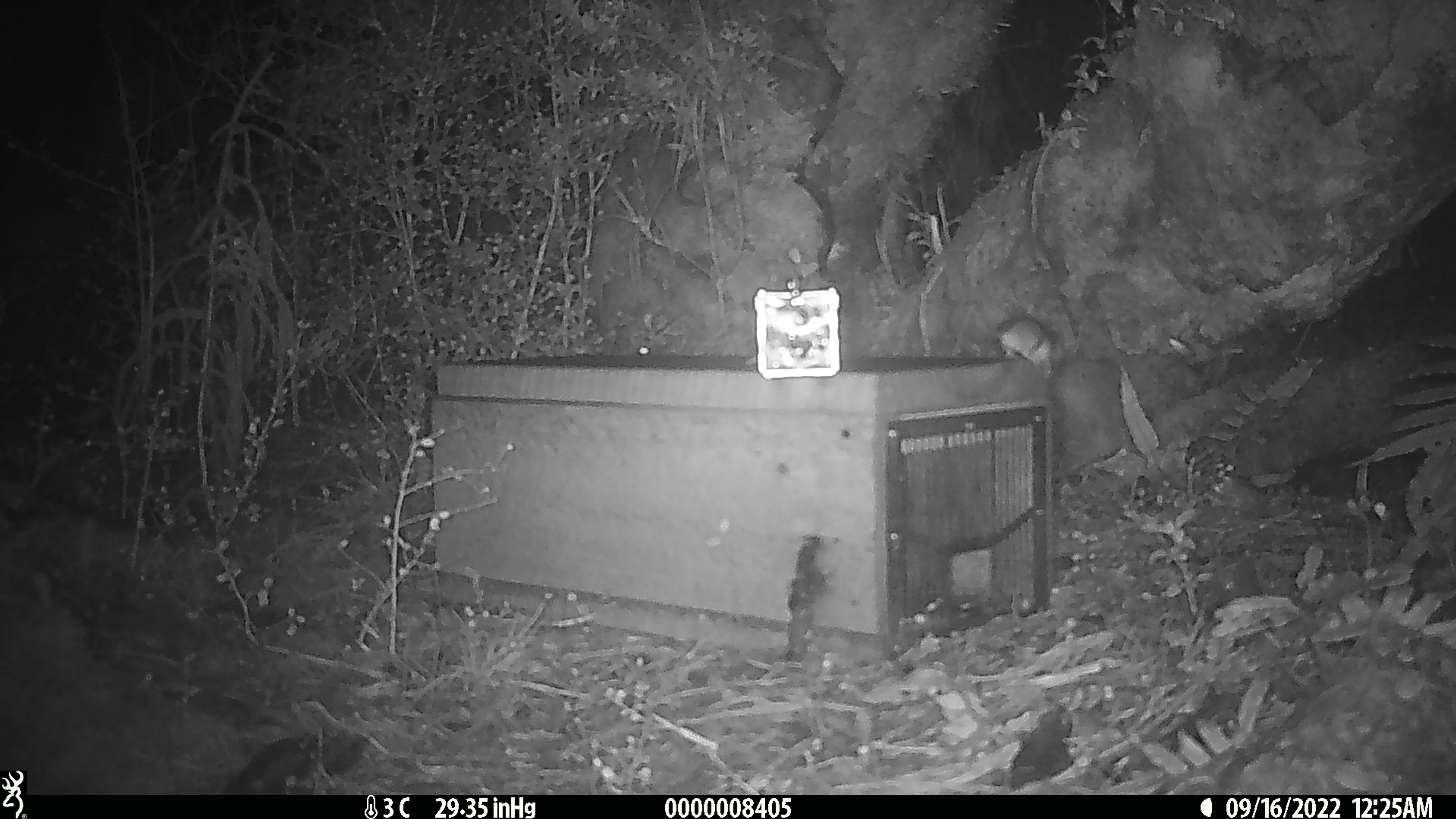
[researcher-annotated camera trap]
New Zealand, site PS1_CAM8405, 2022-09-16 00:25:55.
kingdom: Animalia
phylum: Chordata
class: Mammalia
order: Rodentia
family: Muridae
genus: Mus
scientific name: Mus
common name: mouse